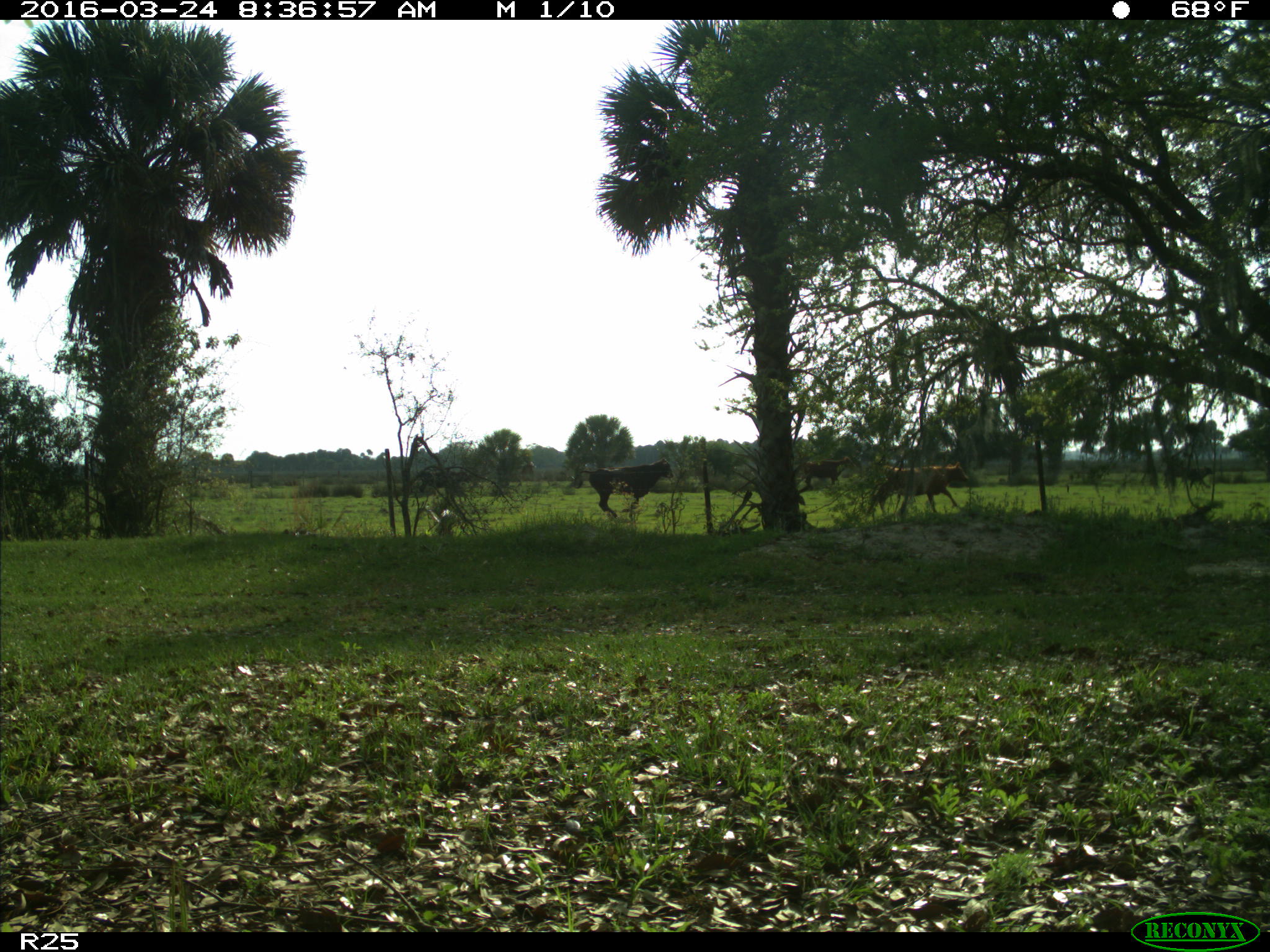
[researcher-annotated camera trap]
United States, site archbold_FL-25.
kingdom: Animalia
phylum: Chordata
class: Mammalia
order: Artiodactyla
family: Bovidae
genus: Bos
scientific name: Bos taurus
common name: domestic cow